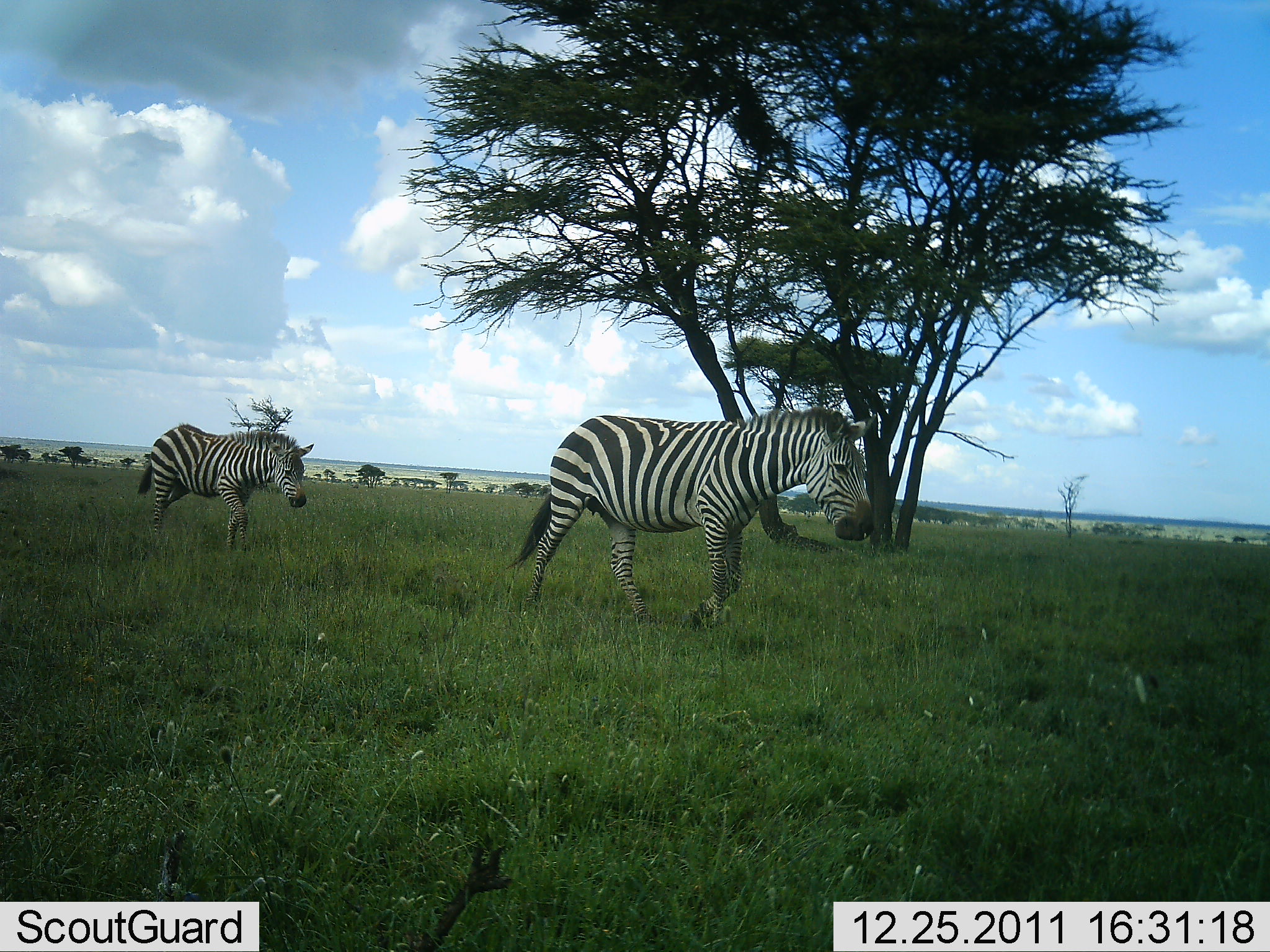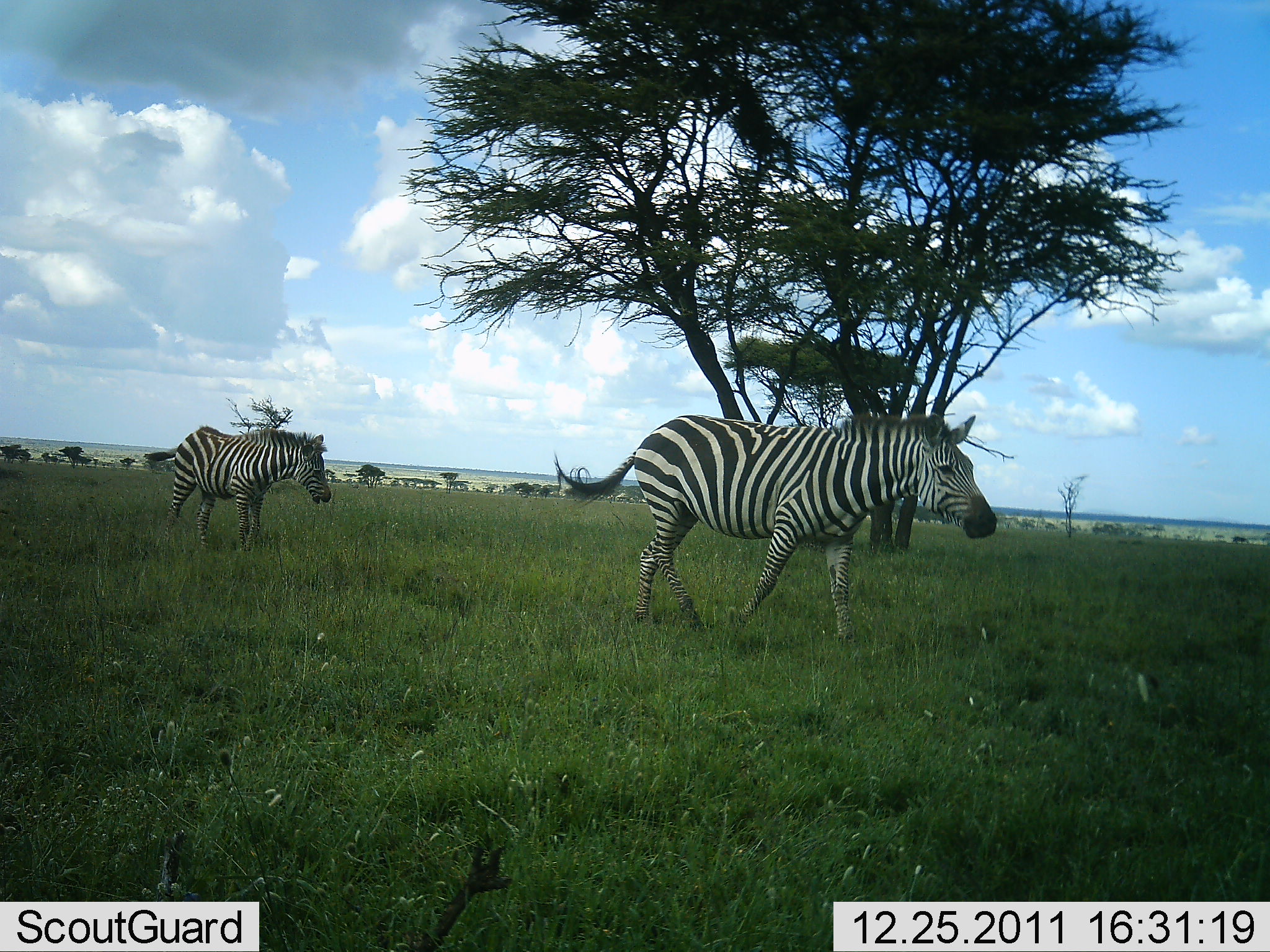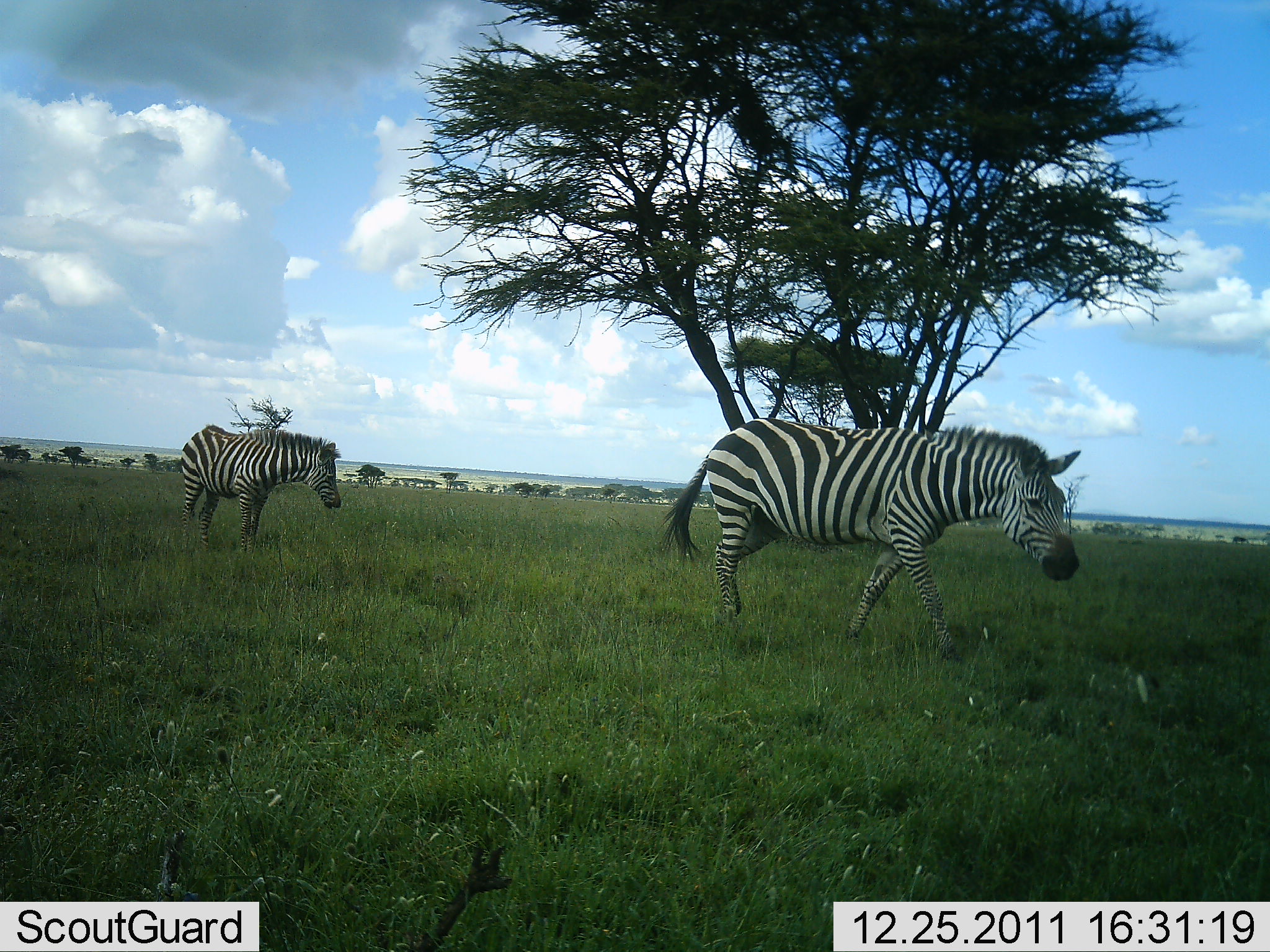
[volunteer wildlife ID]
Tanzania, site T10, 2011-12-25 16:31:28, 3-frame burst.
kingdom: Animalia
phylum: Chordata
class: Mammalia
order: Perissodactyla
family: Equidae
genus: Equus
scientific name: Equus quagga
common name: plains zebra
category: zebra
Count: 2.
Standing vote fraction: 9%.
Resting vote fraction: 0%.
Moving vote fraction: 91%.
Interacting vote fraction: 0%.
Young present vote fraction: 0%.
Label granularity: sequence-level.